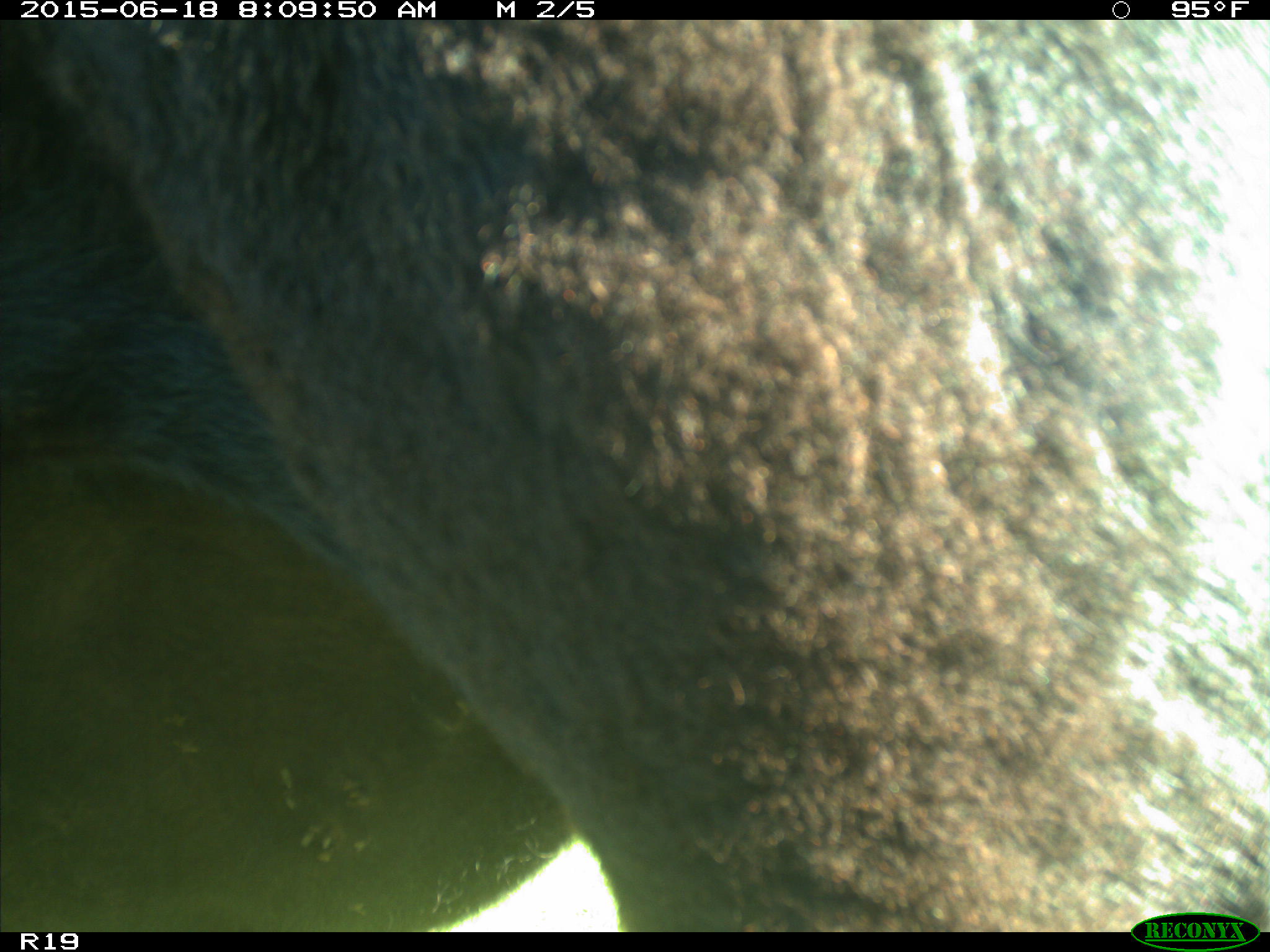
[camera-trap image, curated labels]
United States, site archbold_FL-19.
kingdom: Animalia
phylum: Chordata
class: Mammalia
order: Artiodactyla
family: Bovidae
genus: Bos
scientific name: Bos taurus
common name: domestic cow